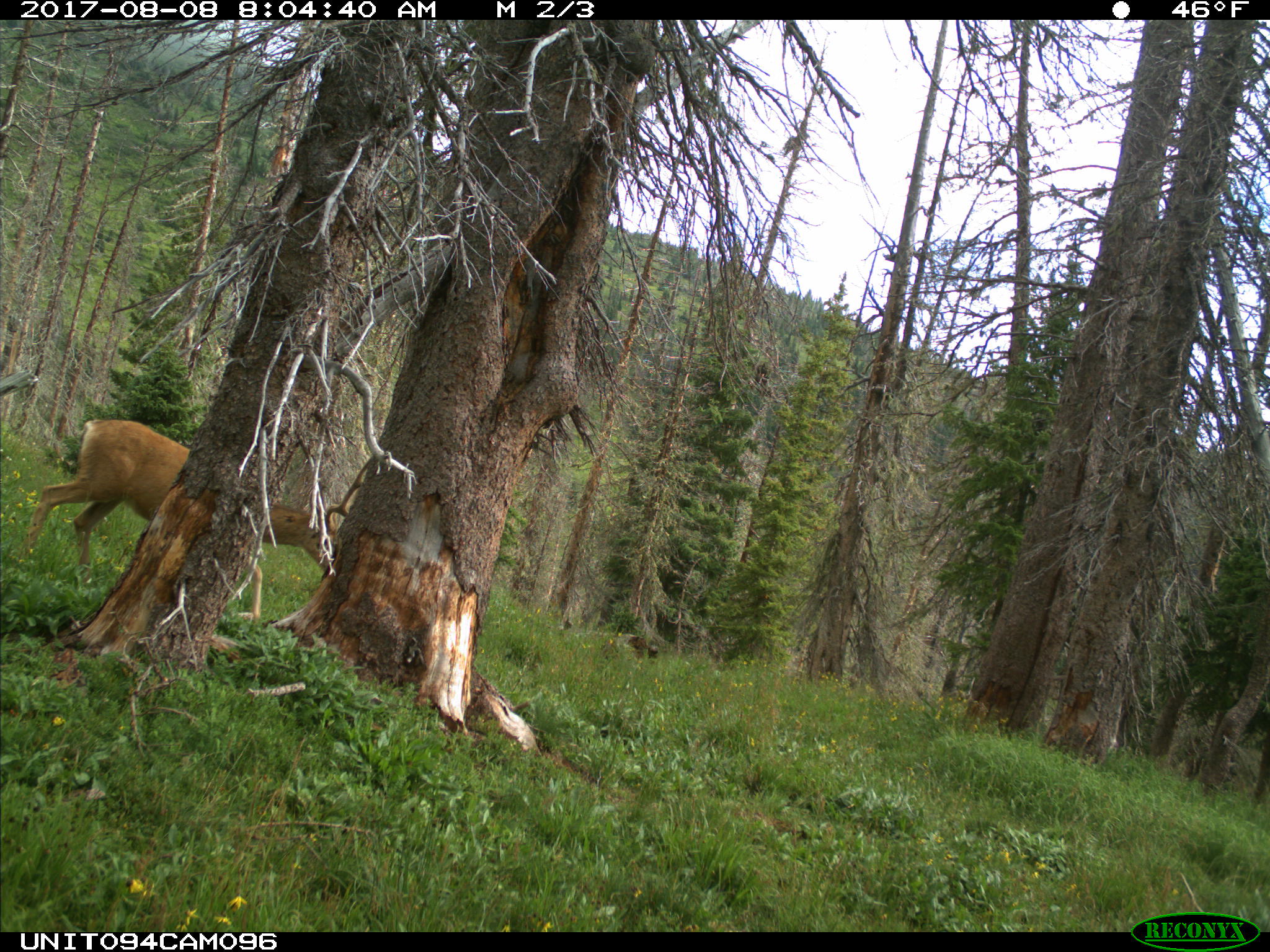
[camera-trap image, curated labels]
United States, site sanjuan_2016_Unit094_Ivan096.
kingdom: Animalia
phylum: Chordata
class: Mammalia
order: Artiodactyla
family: Cervidae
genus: Odocoileus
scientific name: Odocoileus hemionus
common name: mule deer